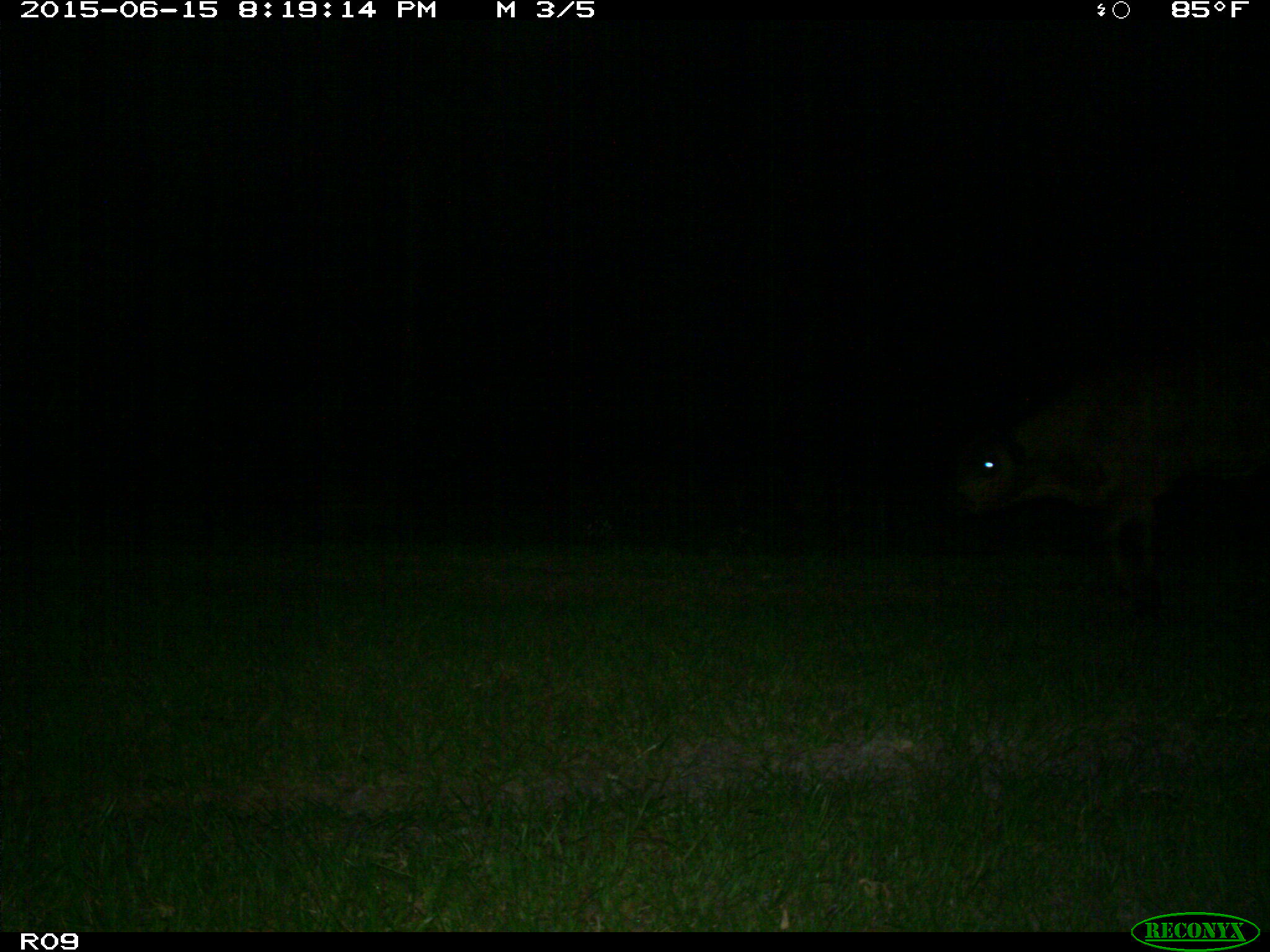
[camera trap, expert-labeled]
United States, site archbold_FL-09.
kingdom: Animalia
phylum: Chordata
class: Mammalia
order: Artiodactyla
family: Bovidae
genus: Bos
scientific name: Bos taurus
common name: domestic cow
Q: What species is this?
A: Bos taurus (domestic cow).